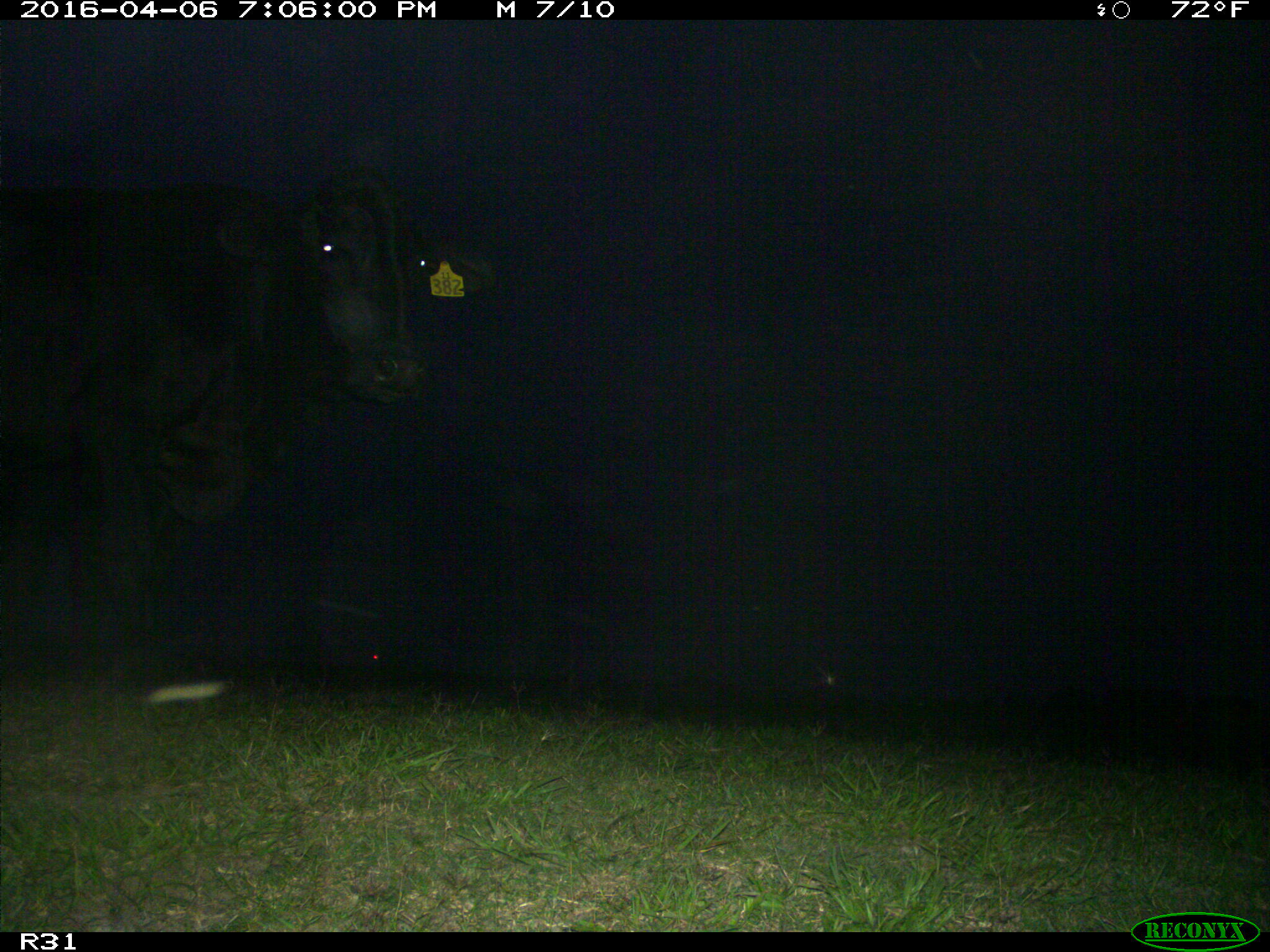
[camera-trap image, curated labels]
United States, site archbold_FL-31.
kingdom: Animalia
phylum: Chordata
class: Mammalia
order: Artiodactyla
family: Bovidae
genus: Bos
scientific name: Bos taurus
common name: domestic cow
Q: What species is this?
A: Bos taurus (domestic cow).